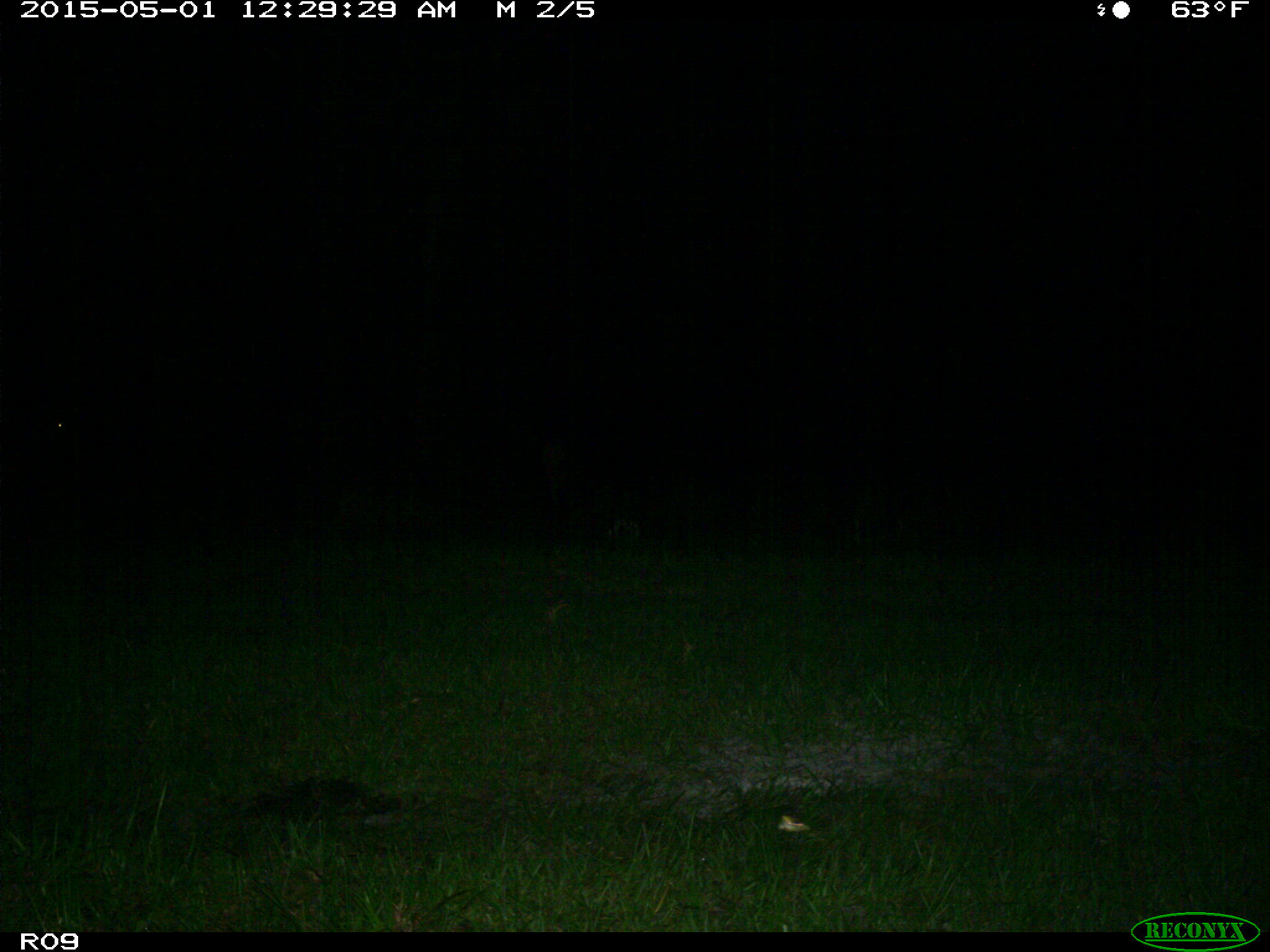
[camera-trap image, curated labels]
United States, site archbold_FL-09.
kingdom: Animalia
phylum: Chordata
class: Mammalia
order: Artiodactyla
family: Bovidae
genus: Bos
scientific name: Bos taurus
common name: domestic cow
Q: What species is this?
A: Bos taurus (domestic cow).